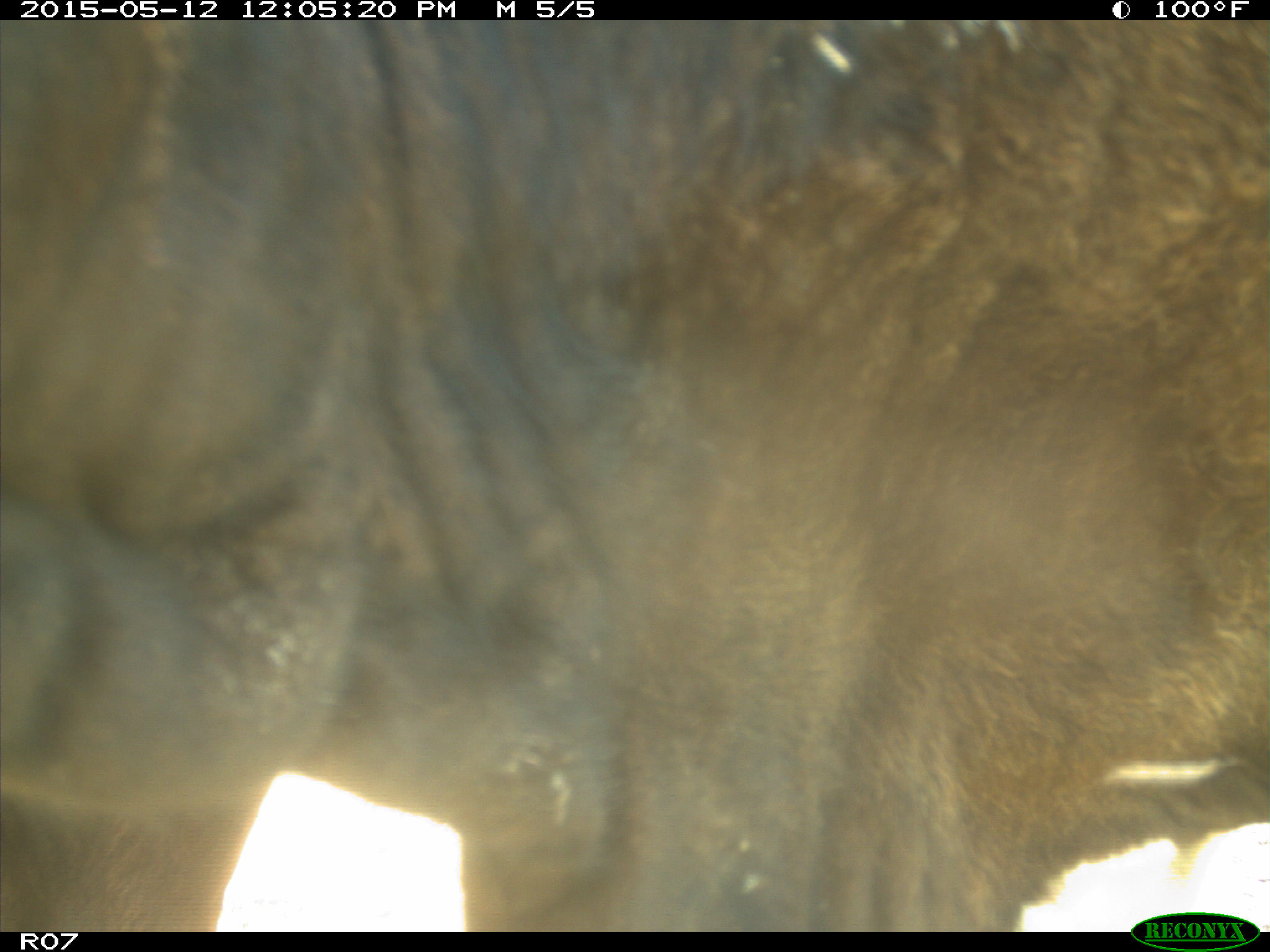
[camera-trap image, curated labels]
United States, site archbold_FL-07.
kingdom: Animalia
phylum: Chordata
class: Mammalia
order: Artiodactyla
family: Bovidae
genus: Bos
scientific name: Bos taurus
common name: domestic cow